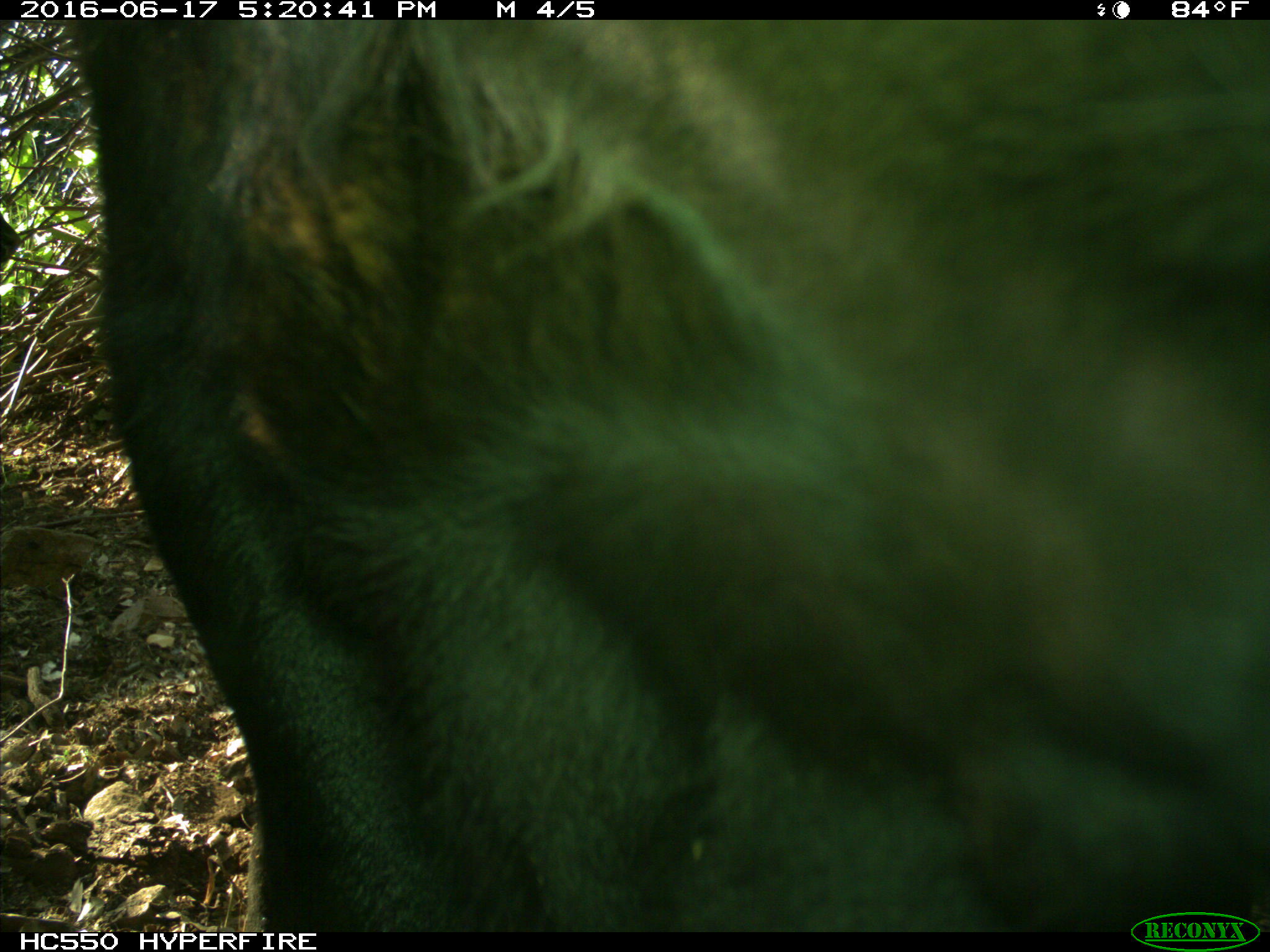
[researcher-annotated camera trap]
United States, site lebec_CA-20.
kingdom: Animalia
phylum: Chordata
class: Mammalia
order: Artiodactyla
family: Bovidae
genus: Bos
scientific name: Bos taurus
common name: domestic cow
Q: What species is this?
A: Bos taurus (domestic cow).